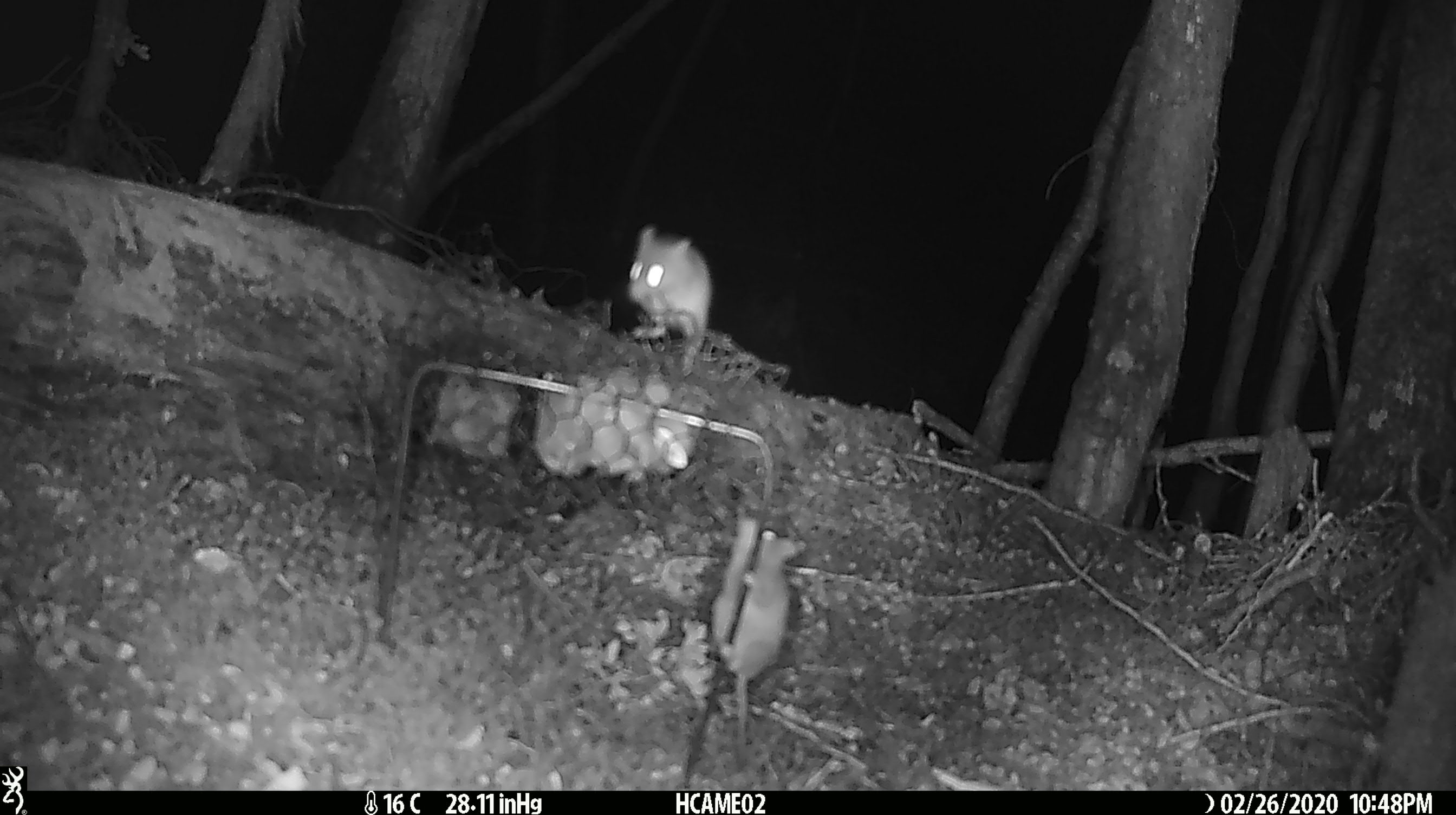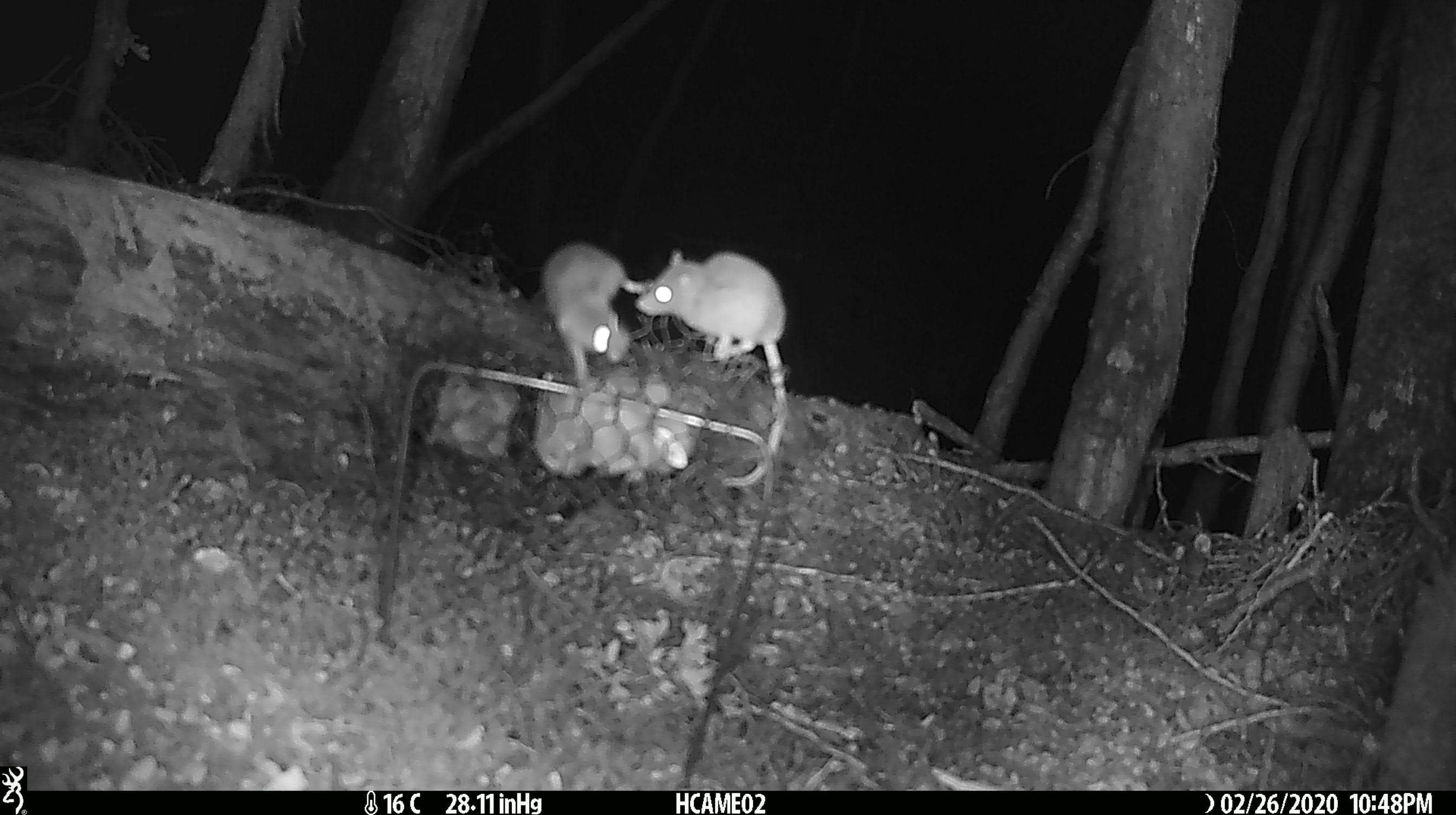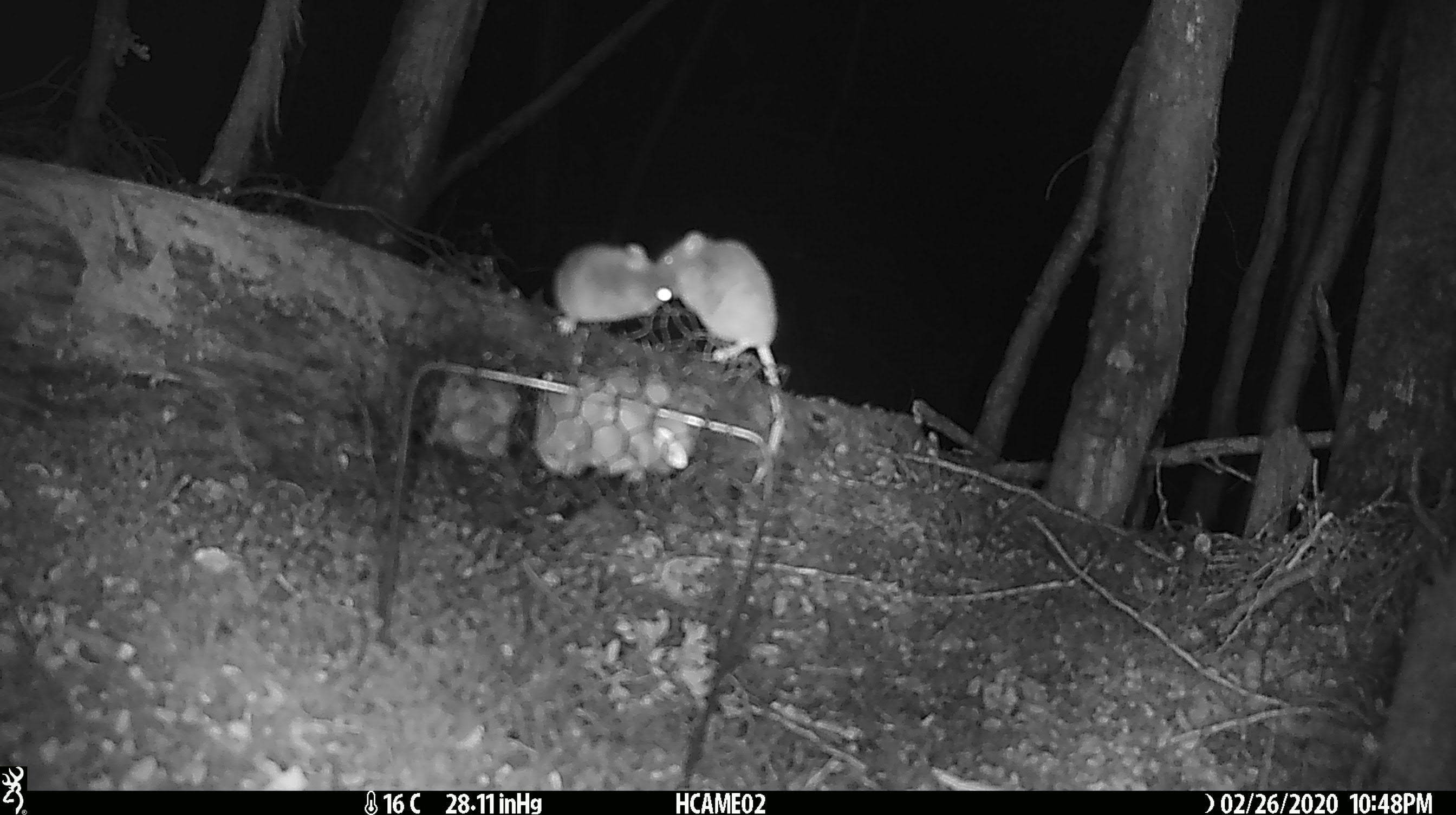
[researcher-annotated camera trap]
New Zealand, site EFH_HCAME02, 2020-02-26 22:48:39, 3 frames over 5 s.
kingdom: Animalia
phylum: Chordata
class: Mammalia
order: Rodentia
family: Muridae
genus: Mus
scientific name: Mus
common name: mouse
Mouse (Mus).